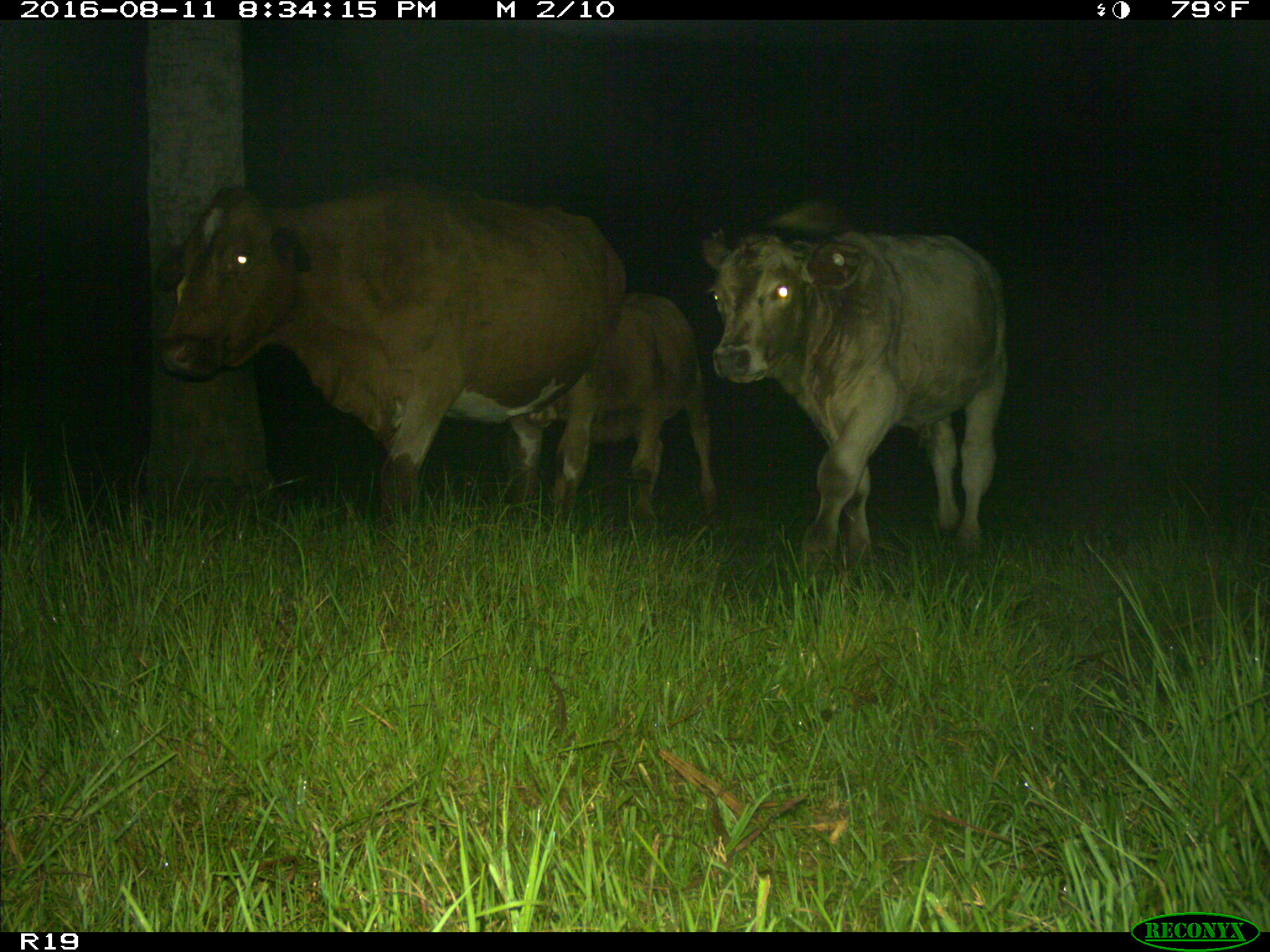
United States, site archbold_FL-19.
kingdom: Animalia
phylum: Chordata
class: Mammalia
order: Artiodactyla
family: Bovidae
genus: Bos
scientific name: Bos taurus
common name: domestic cow